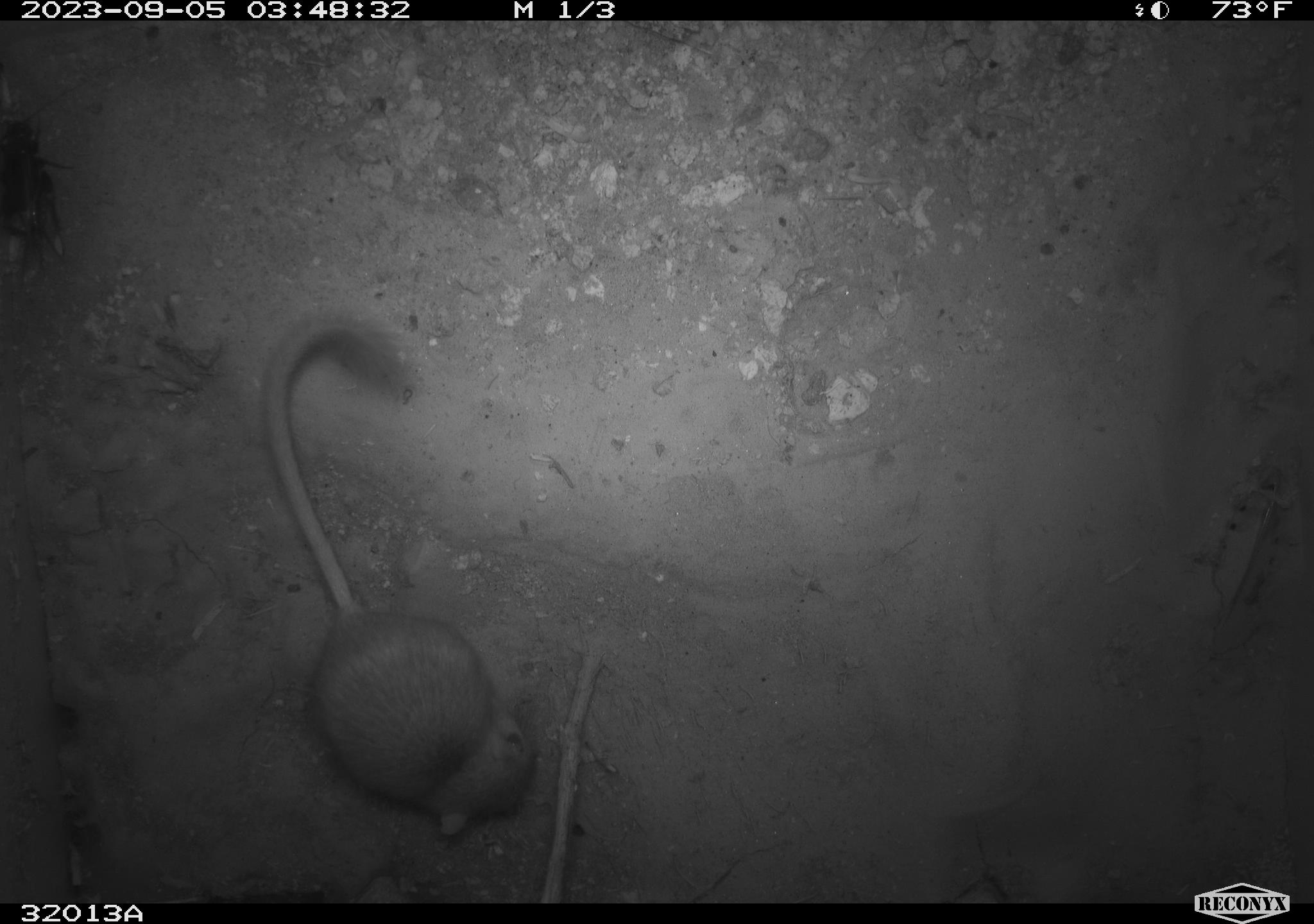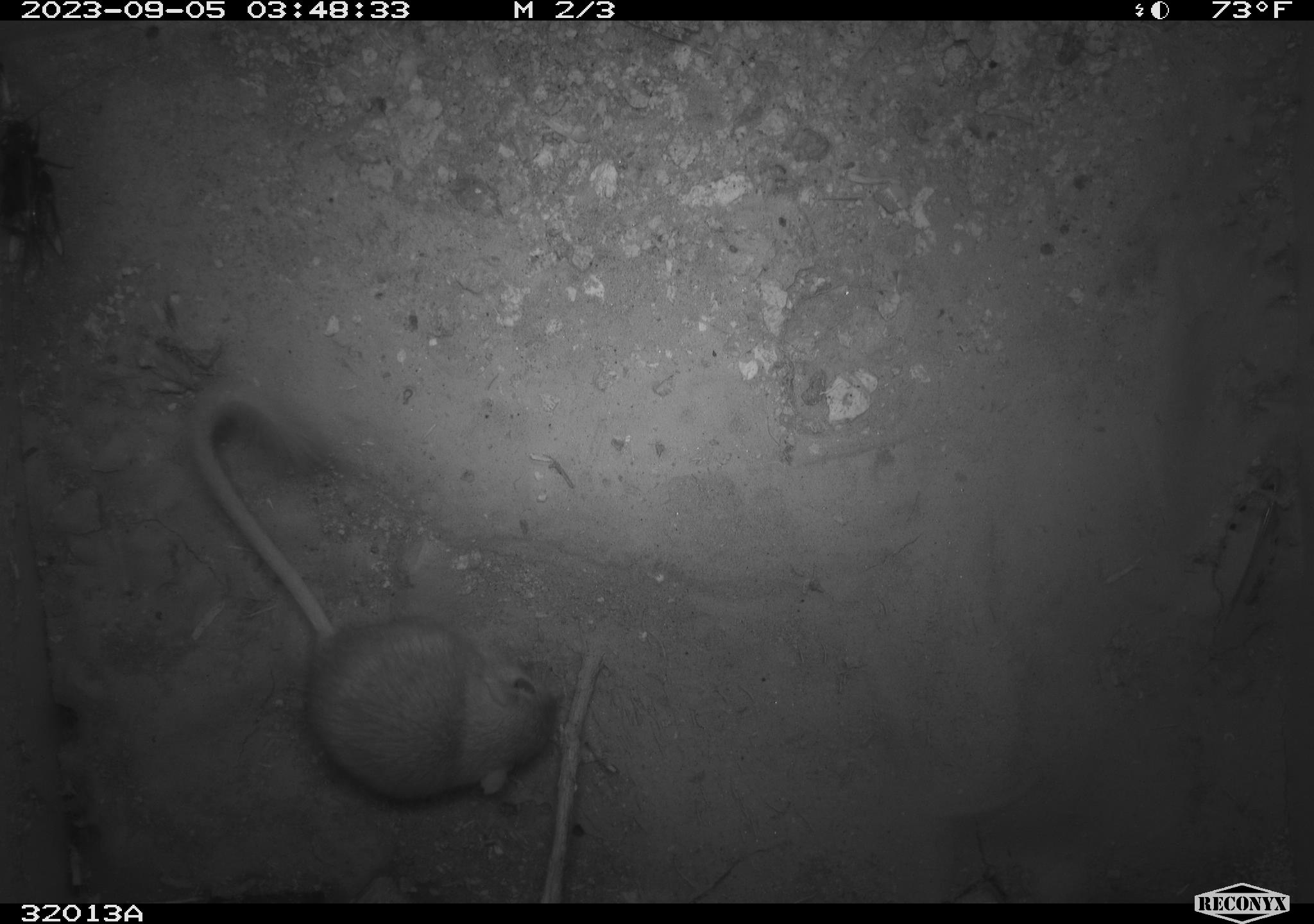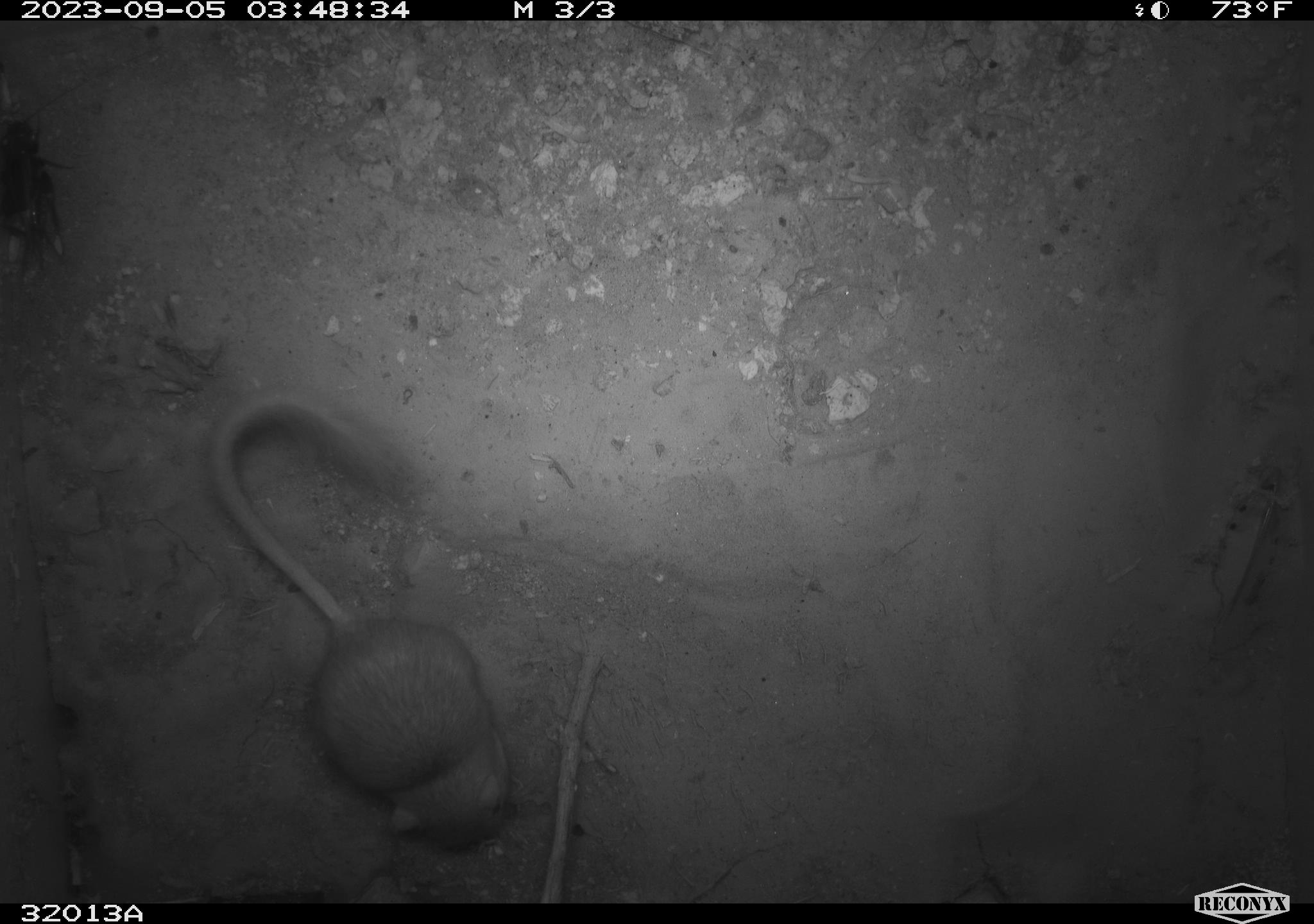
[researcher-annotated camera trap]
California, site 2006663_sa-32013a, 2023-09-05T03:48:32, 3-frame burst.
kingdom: Animalia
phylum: Chordata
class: Mammalia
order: Rodentia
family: Heteromyidae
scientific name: Heteromyidae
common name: kangaroo rats and pocket mice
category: heteromyidae family